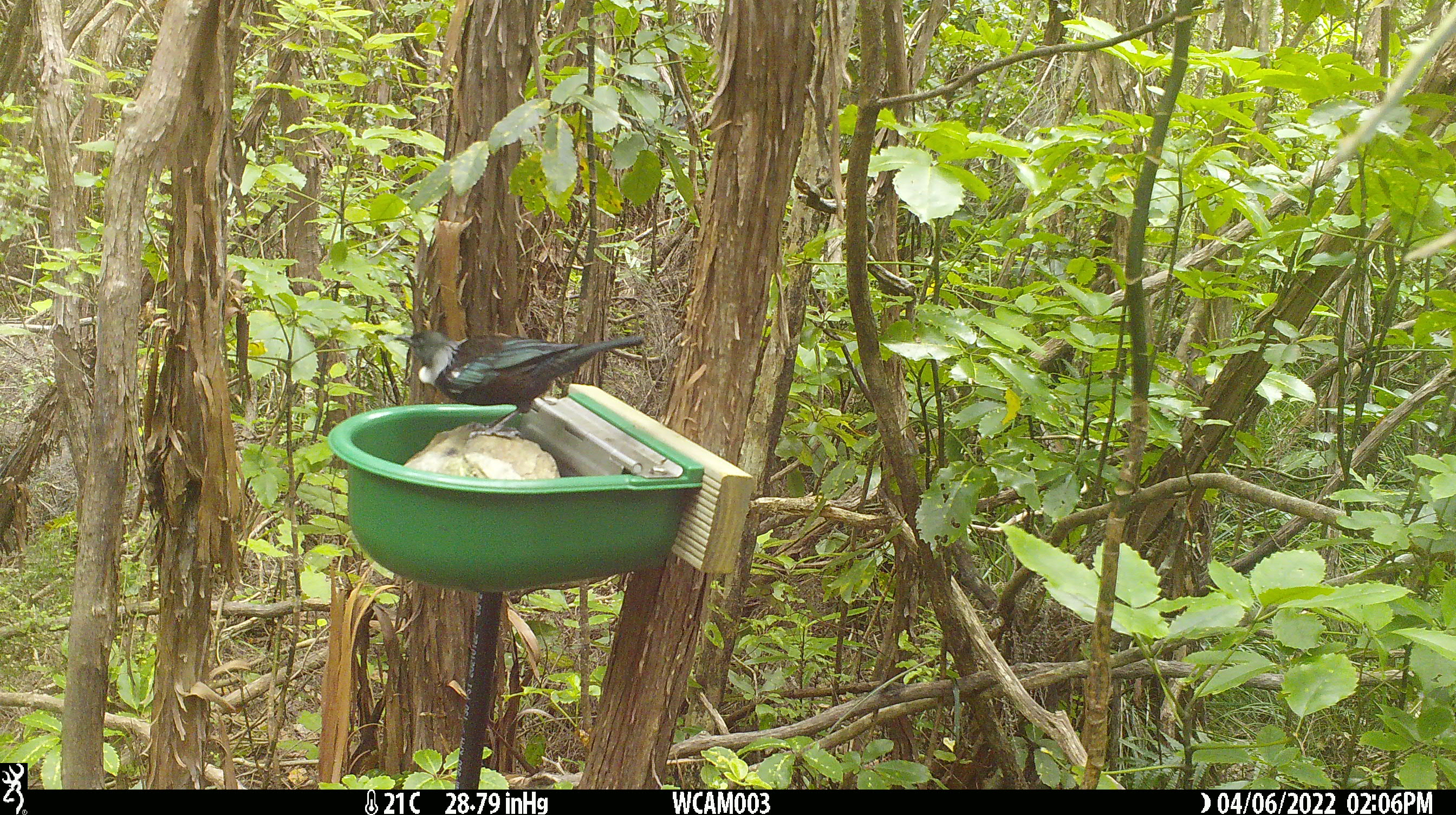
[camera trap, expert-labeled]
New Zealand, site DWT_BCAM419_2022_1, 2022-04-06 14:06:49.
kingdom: Animalia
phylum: Chordata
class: Aves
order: Passeriformes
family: Meliphagidae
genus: Prosthemadera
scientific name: Prosthemadera novaeseelandiae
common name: tui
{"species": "tui (Prosthemadera novaeseelandiae)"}